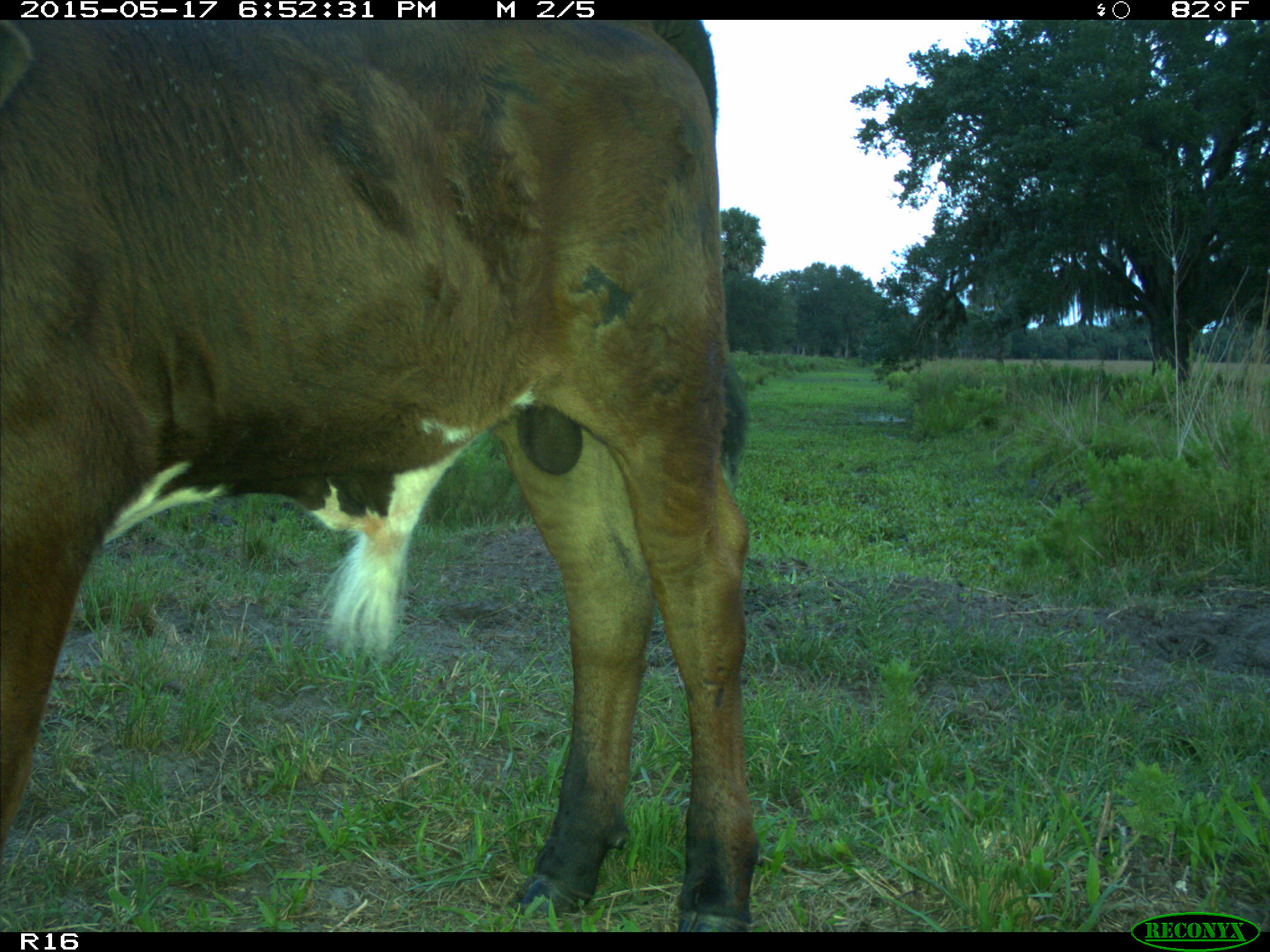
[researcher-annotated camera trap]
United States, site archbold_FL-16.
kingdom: Animalia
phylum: Chordata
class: Mammalia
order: Artiodactyla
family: Bovidae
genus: Bos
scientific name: Bos taurus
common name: domestic cow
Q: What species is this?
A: Bos taurus (domestic cow).